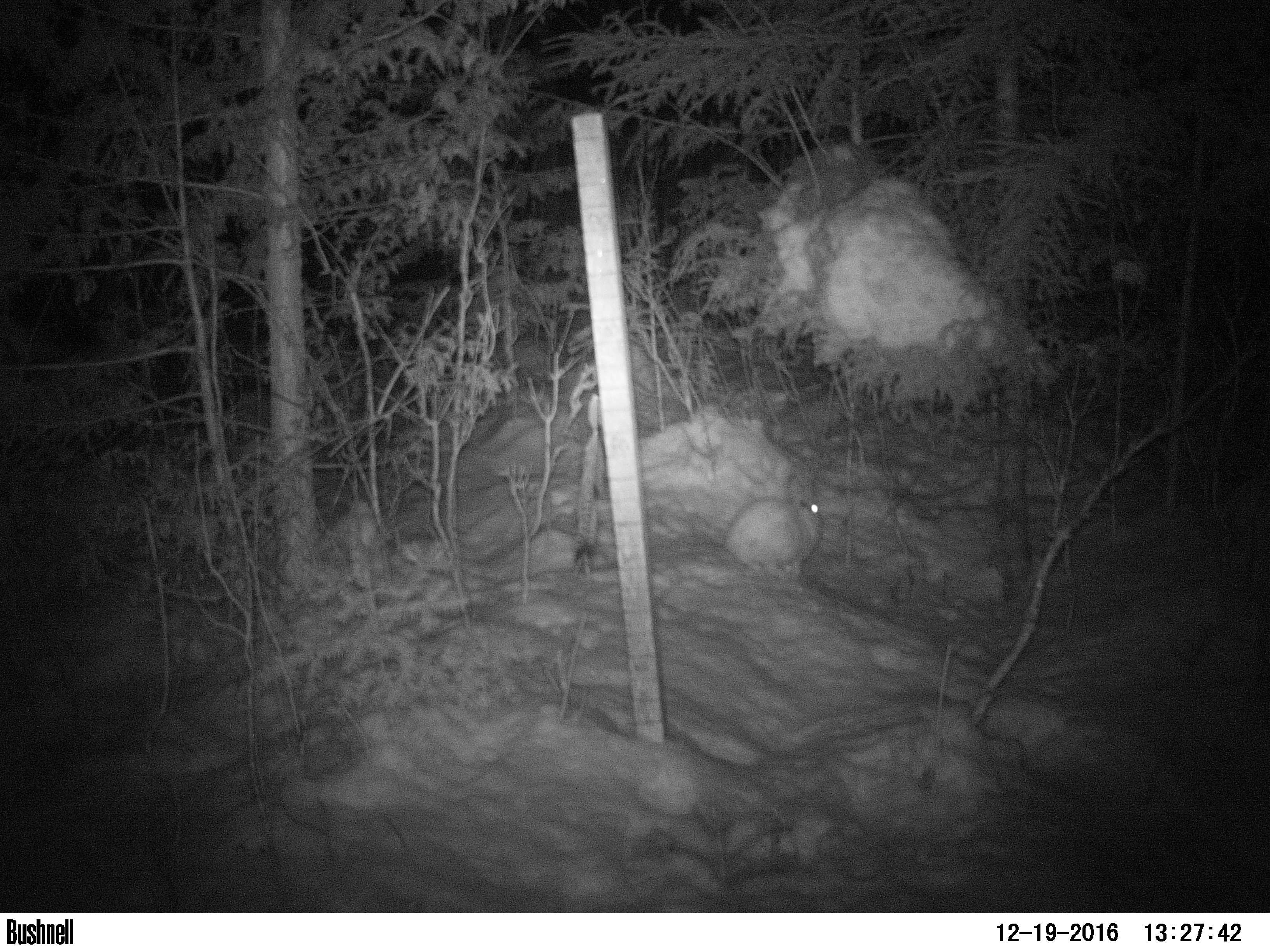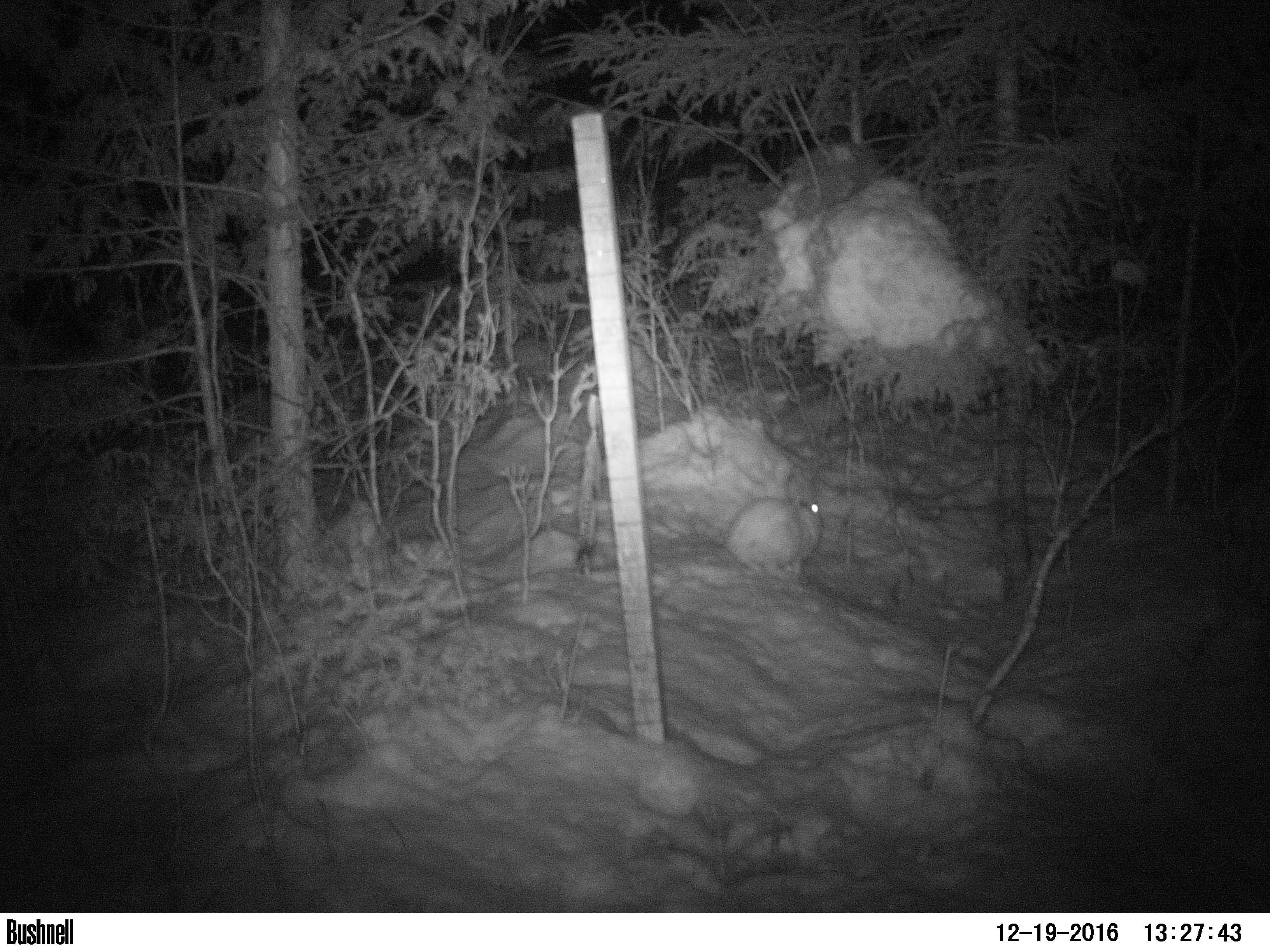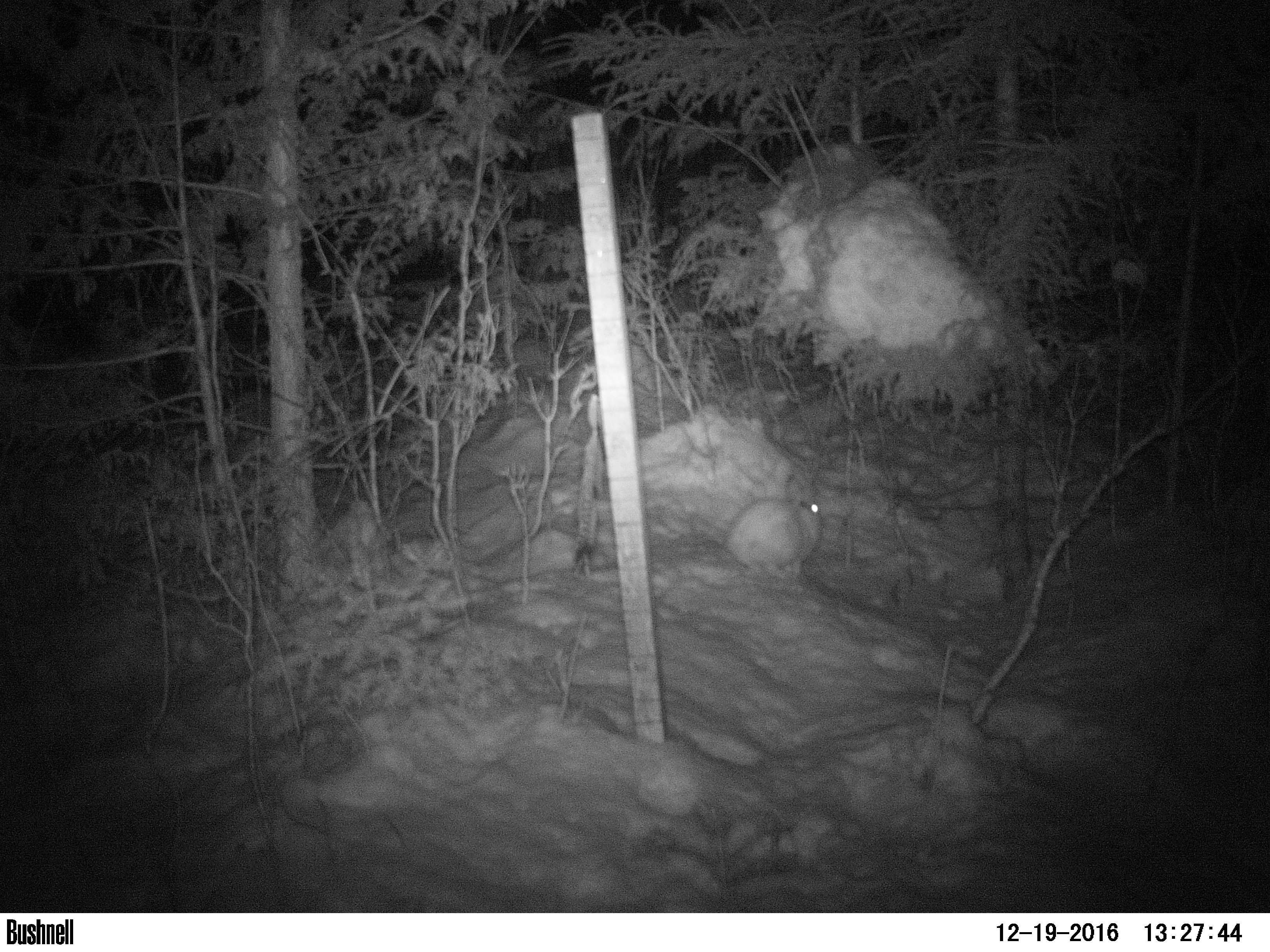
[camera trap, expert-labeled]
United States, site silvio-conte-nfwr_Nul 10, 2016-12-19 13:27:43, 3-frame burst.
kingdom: Animalia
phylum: Chordata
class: Mammalia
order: Lagomorpha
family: Leporidae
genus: Lepus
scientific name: Lepus americanus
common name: snowshoe hare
Snowshoe hare (Lepus americanus).